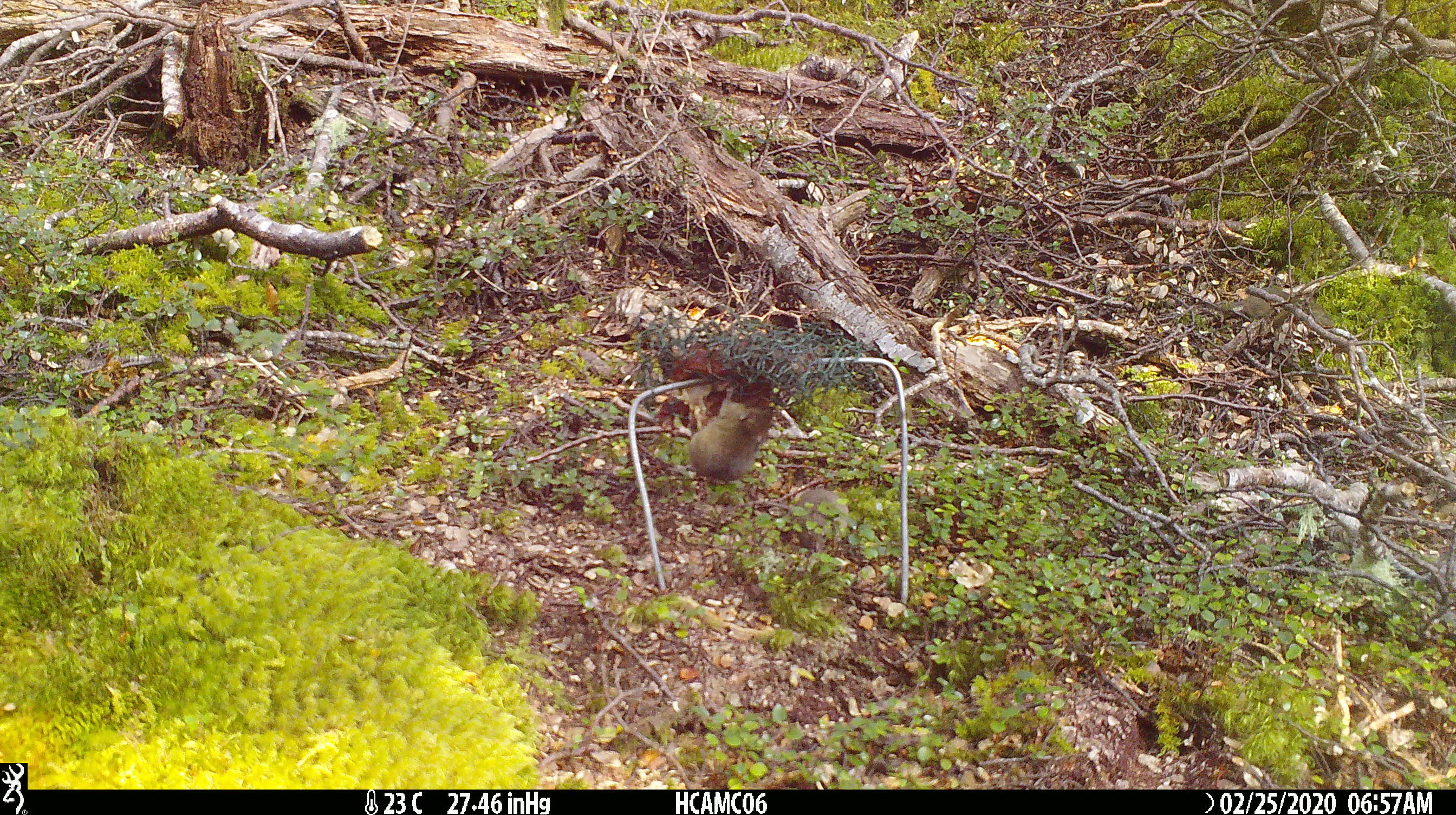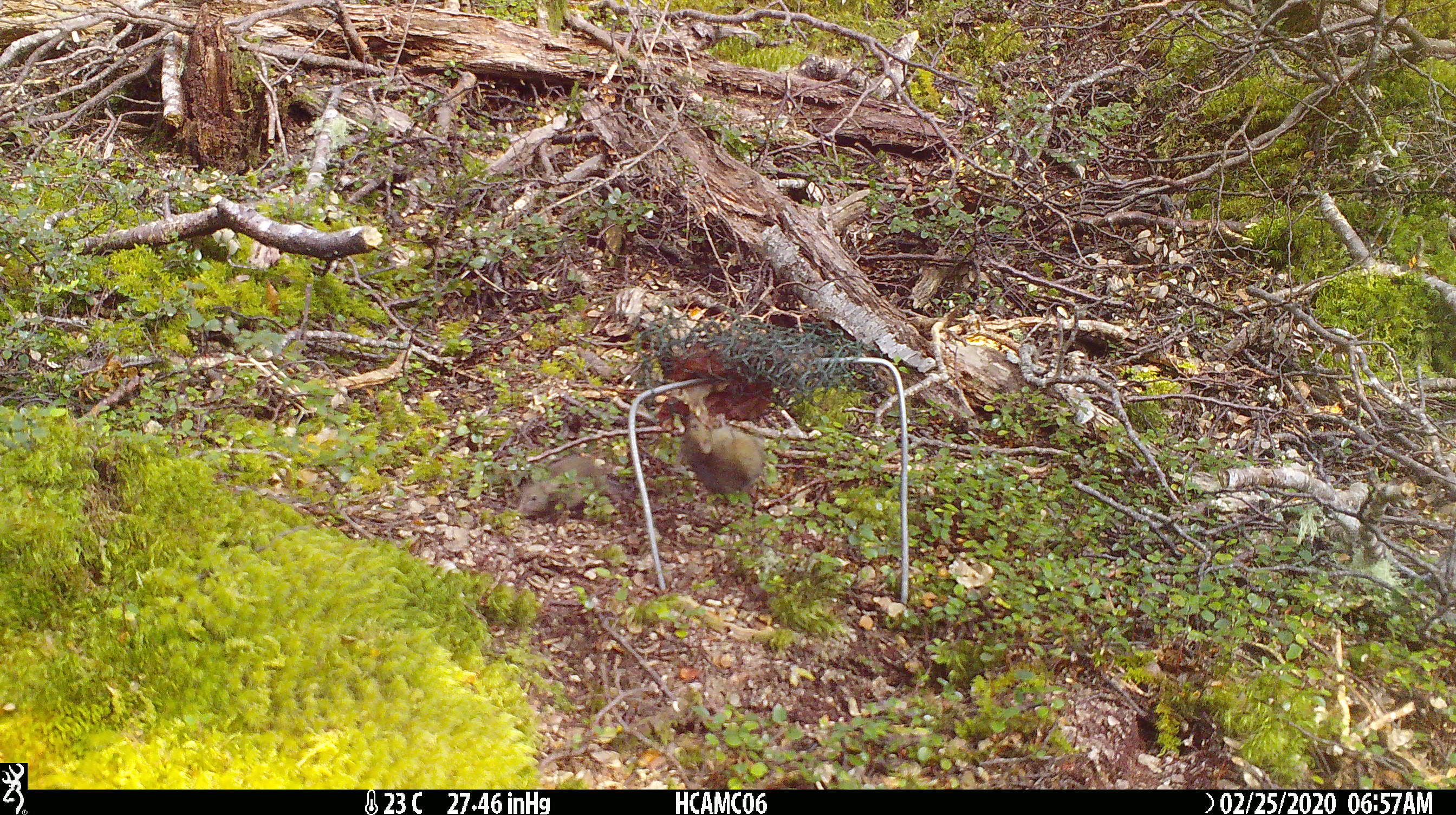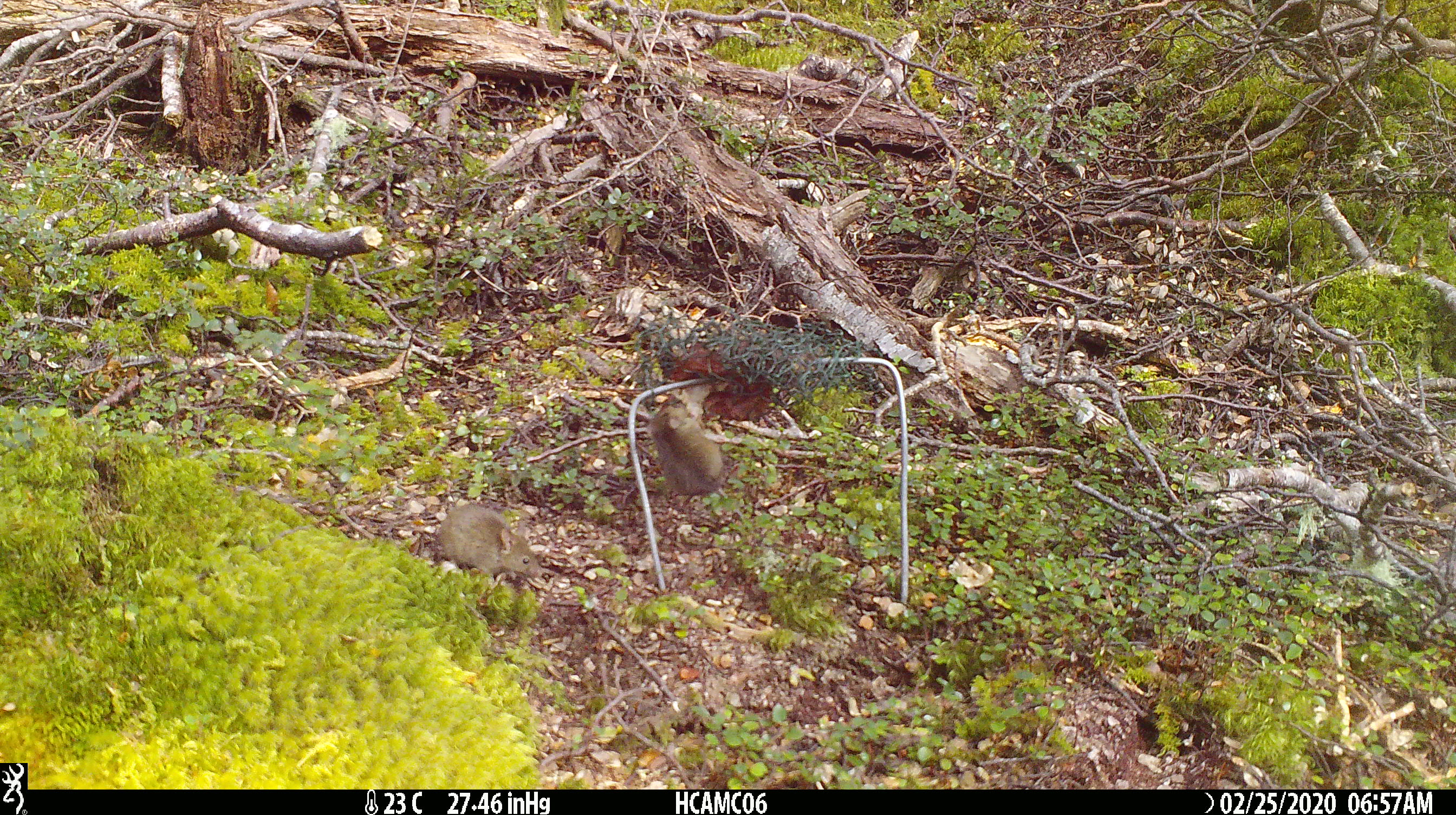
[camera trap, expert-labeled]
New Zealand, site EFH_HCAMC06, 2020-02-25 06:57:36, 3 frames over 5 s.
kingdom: Animalia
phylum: Chordata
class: Mammalia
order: Rodentia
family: Muridae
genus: Mus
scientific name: Mus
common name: mouse